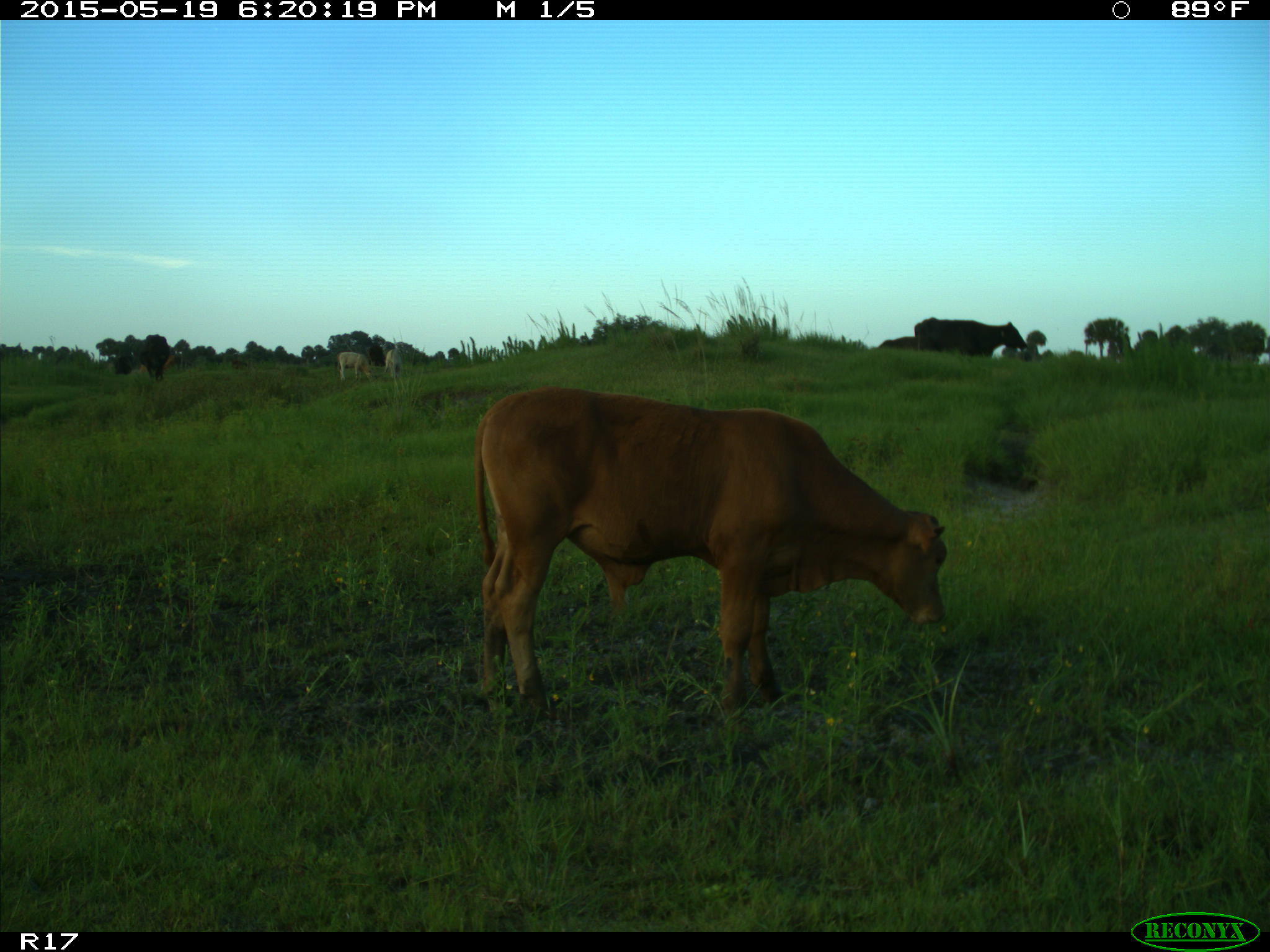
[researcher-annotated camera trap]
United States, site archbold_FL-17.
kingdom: Animalia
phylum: Chordata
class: Mammalia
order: Artiodactyla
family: Bovidae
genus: Bos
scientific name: Bos taurus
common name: domestic cow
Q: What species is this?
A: Bos taurus (domestic cow).